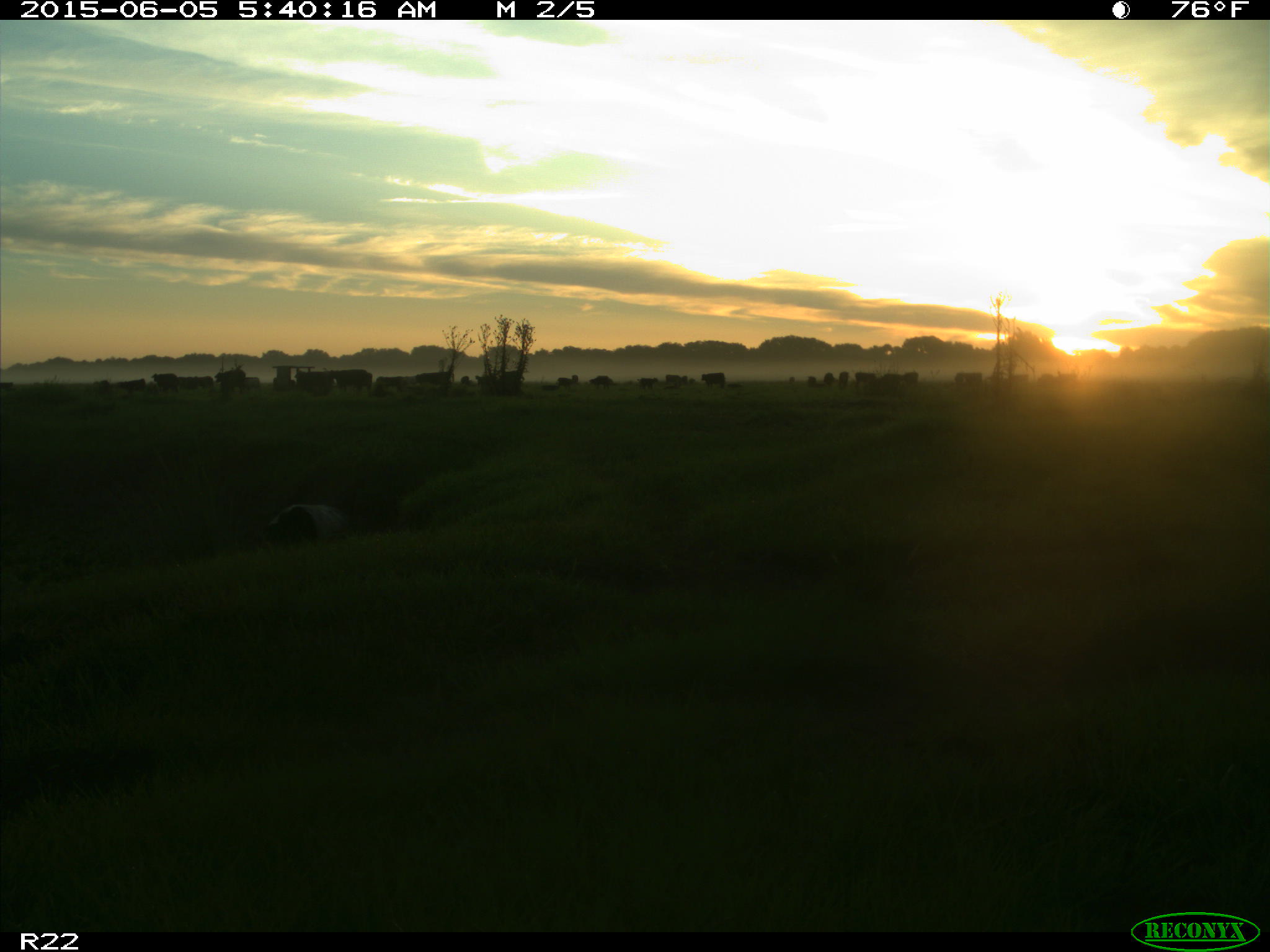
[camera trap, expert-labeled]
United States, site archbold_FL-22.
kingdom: Animalia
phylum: Chordata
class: Mammalia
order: Artiodactyla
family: Bovidae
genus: Bos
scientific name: Bos taurus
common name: domestic cow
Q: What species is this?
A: Bos taurus (domestic cow).